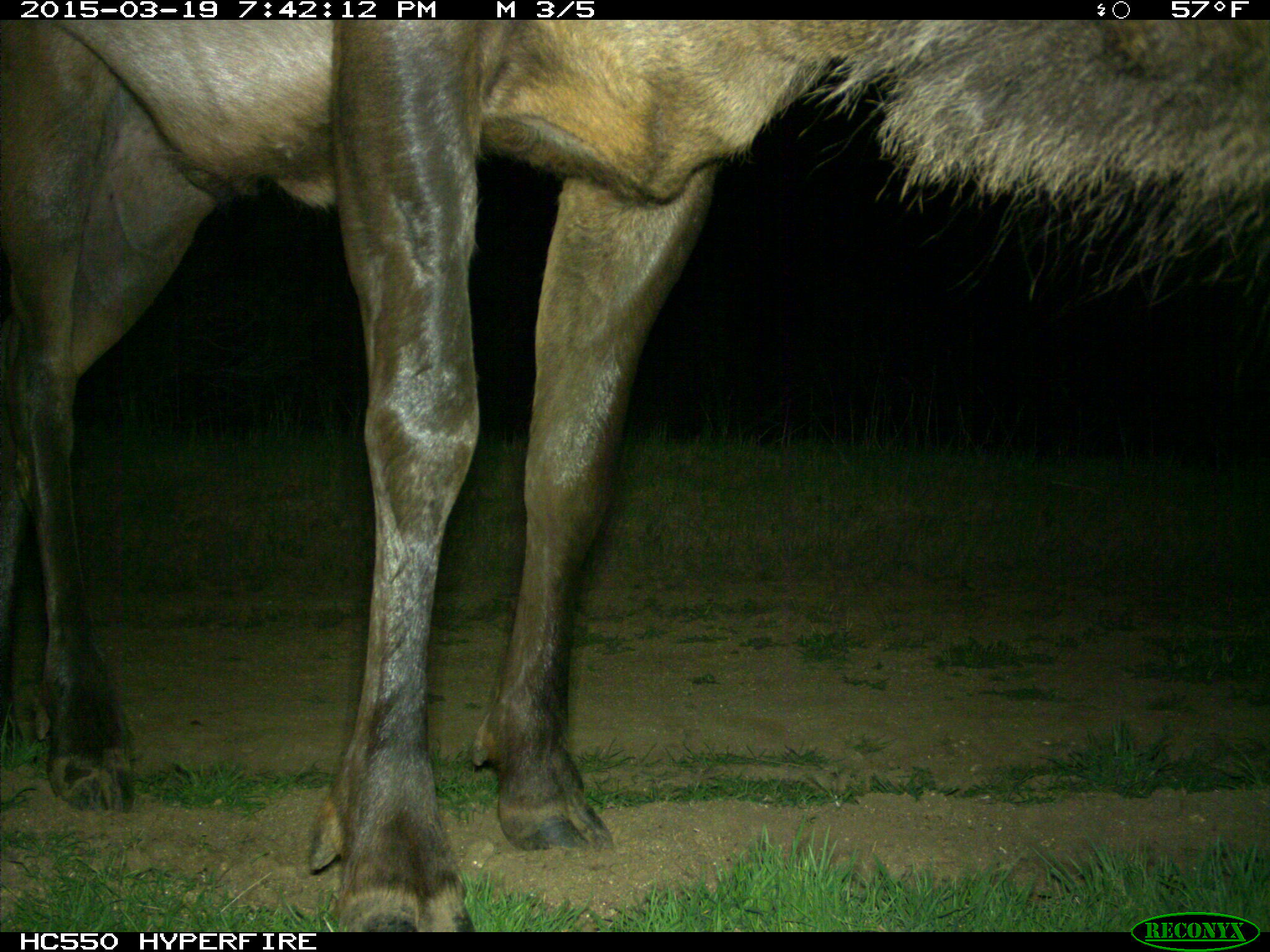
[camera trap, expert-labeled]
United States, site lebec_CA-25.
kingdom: Animalia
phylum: Chordata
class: Mammalia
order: Artiodactyla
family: Cervidae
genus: Cervus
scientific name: Cervus canadensis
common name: elk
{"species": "Cervus canadensis (elk)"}